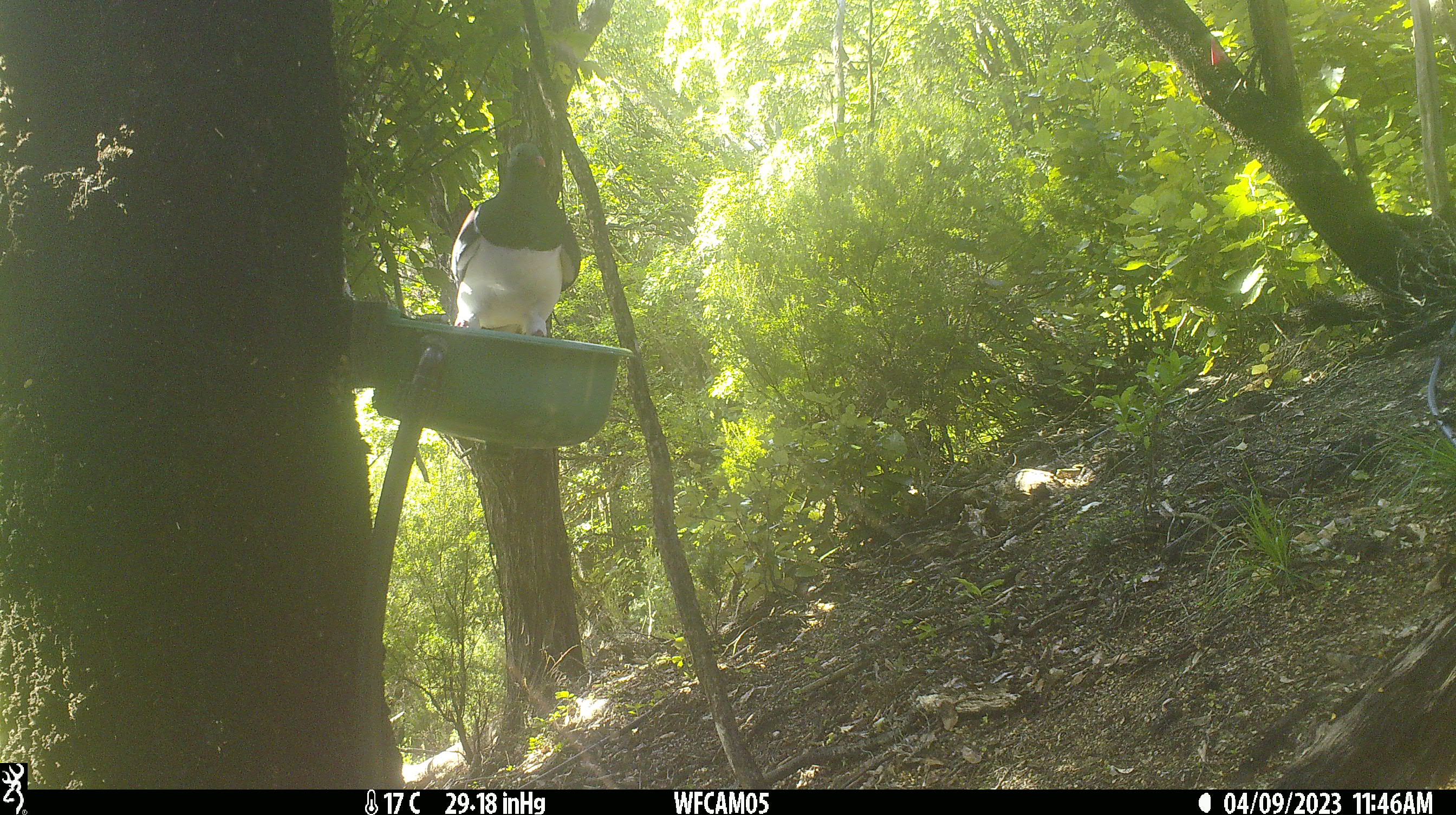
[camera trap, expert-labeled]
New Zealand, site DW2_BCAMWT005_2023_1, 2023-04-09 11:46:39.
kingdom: Animalia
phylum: Chordata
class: Aves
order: Columbiformes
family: Columbidae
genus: Hemiphaga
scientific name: Hemiphaga novaeseelandiae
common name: new zealand pigeon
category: kereru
Kereru (new zealand pigeon) (Hemiphaga novaeseelandiae).